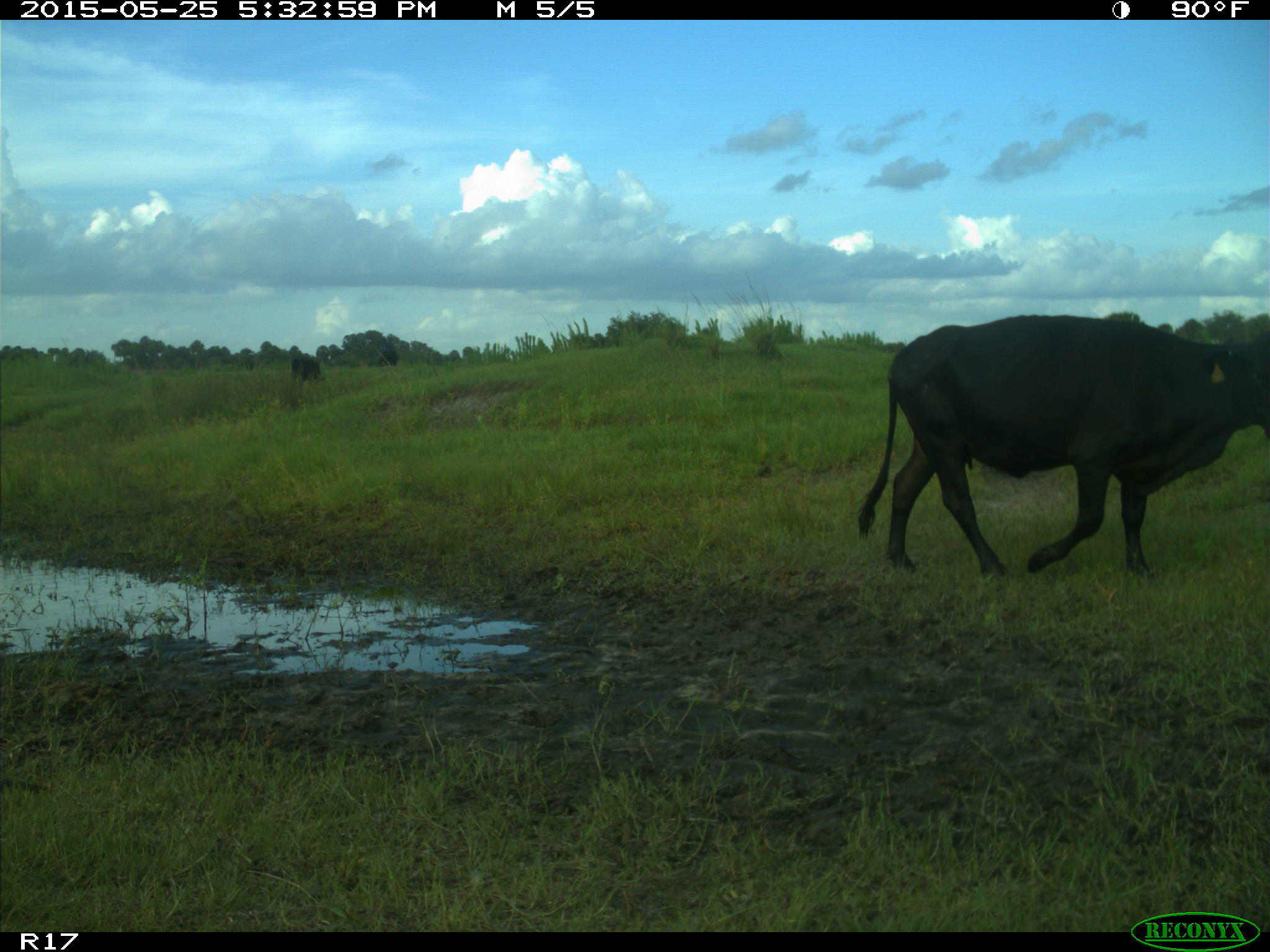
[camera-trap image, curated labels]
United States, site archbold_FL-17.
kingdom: Animalia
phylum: Chordata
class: Mammalia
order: Artiodactyla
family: Bovidae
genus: Bos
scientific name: Bos taurus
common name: domestic cow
Bos taurus (domestic cow).